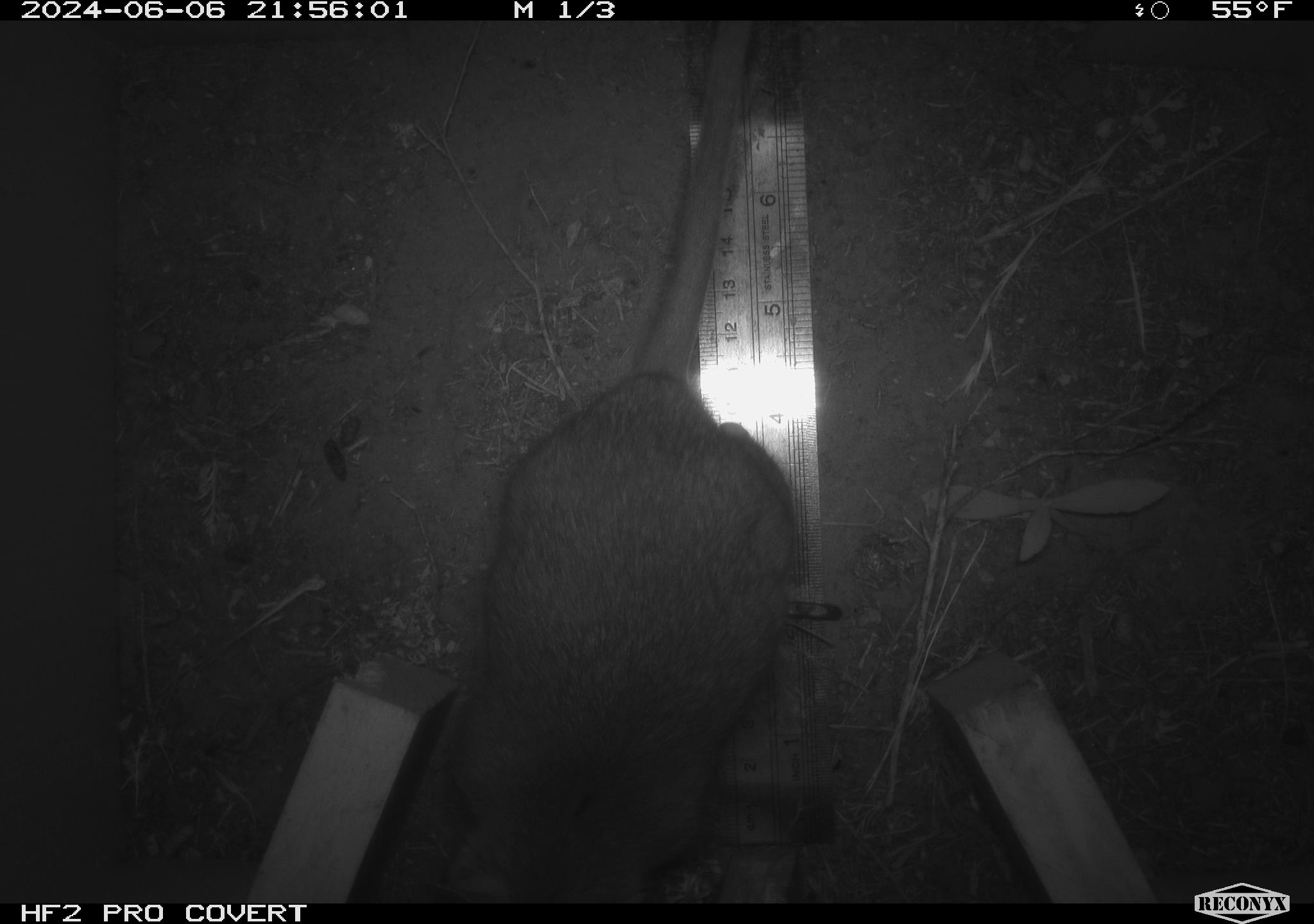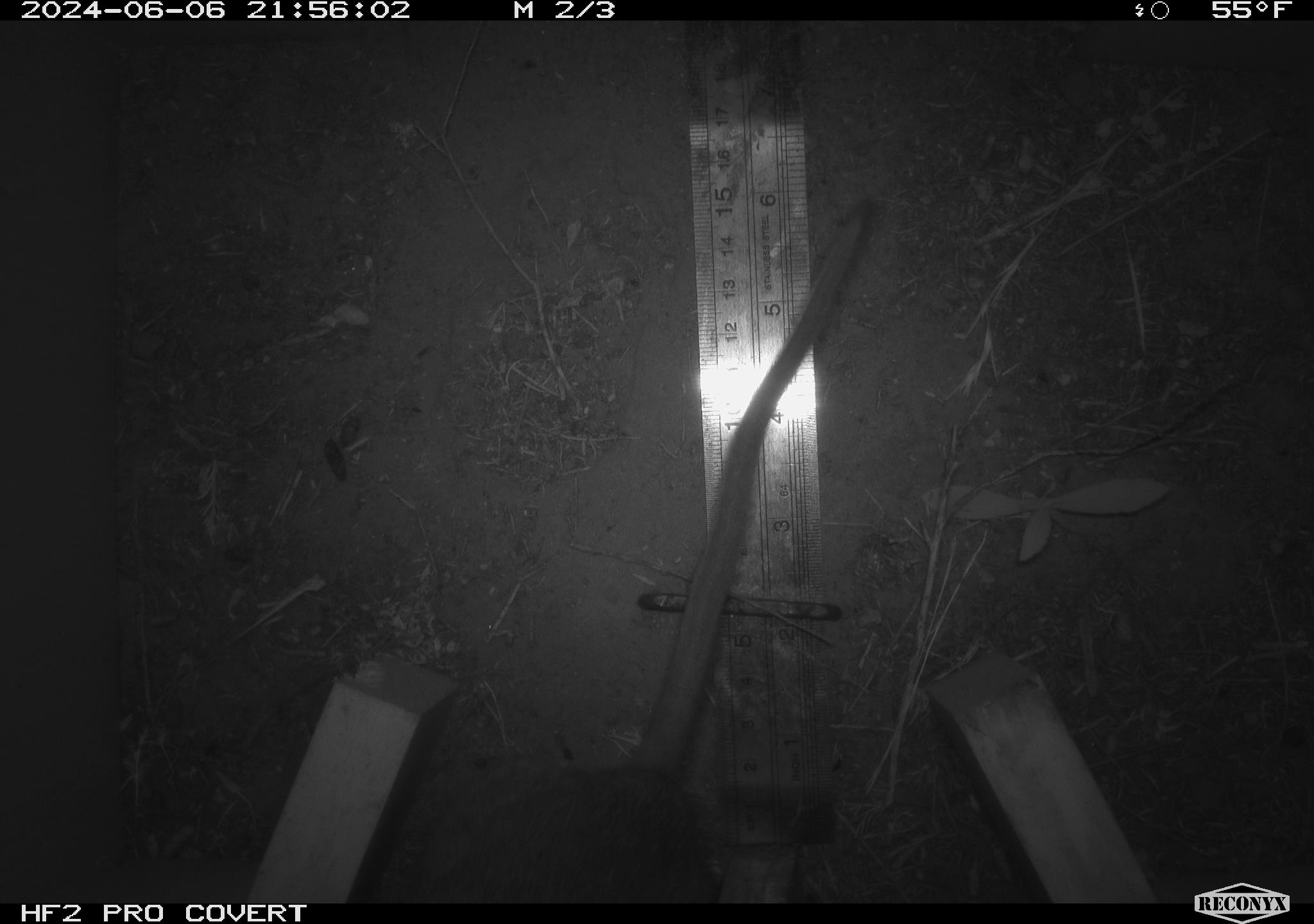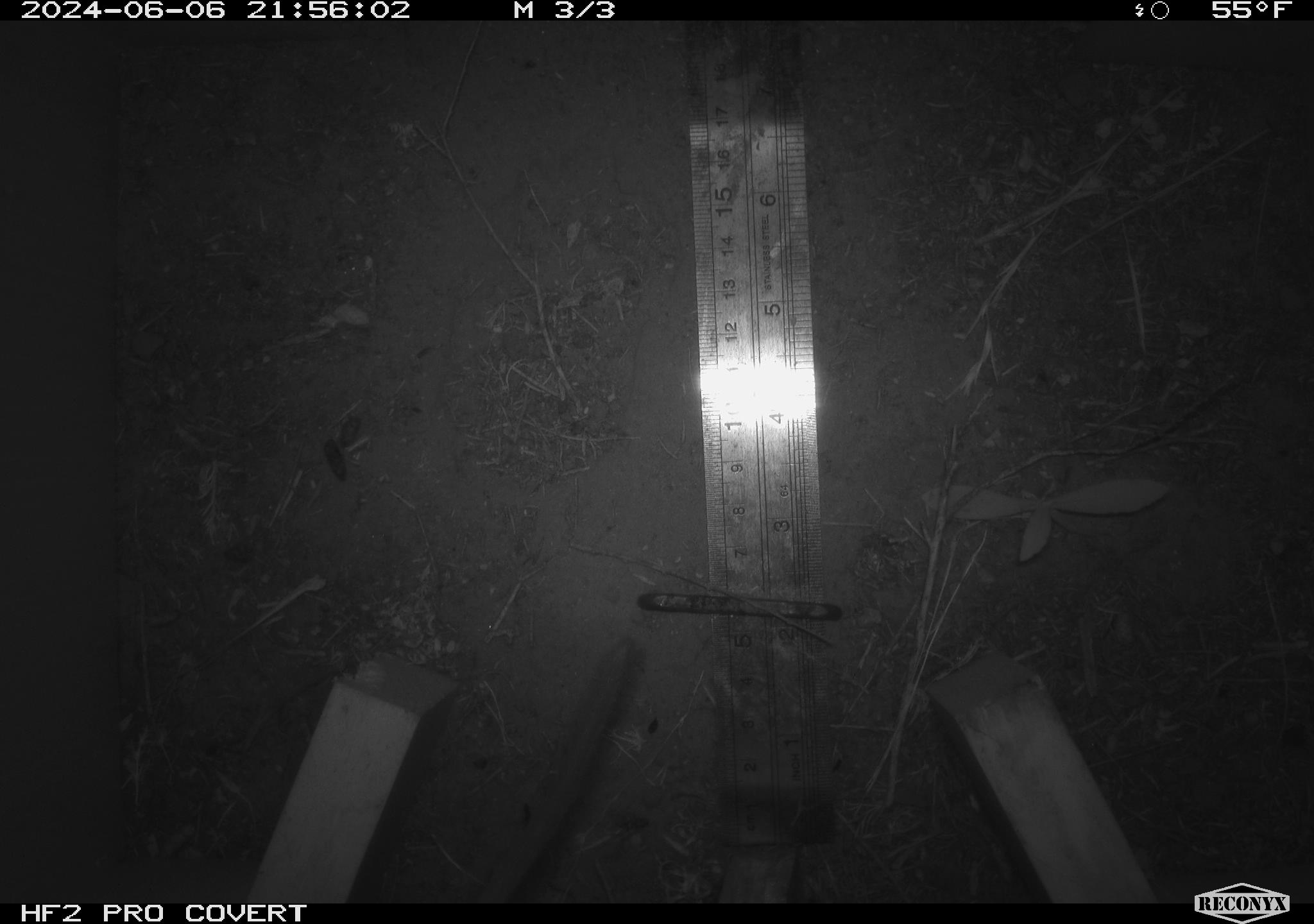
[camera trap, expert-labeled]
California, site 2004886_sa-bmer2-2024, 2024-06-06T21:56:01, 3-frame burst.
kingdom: Animalia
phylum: Chordata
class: Mammalia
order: Rodentia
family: Muridae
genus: Rattus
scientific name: Rattus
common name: rat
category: rattus species